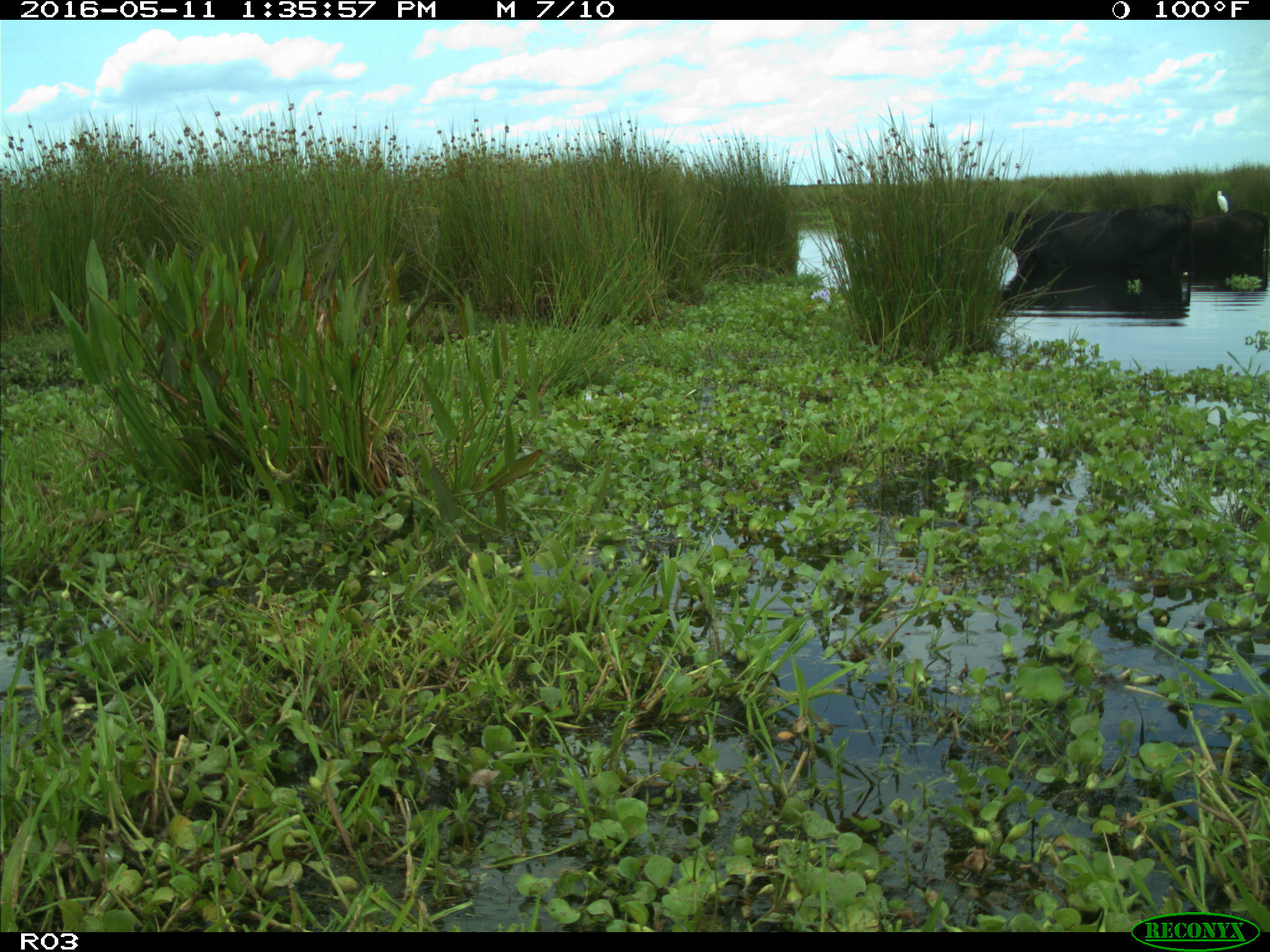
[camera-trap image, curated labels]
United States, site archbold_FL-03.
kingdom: Animalia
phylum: Chordata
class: Mammalia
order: Artiodactyla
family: Bovidae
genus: Bos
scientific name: Bos taurus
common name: domestic cow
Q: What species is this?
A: Bos taurus (domestic cow).